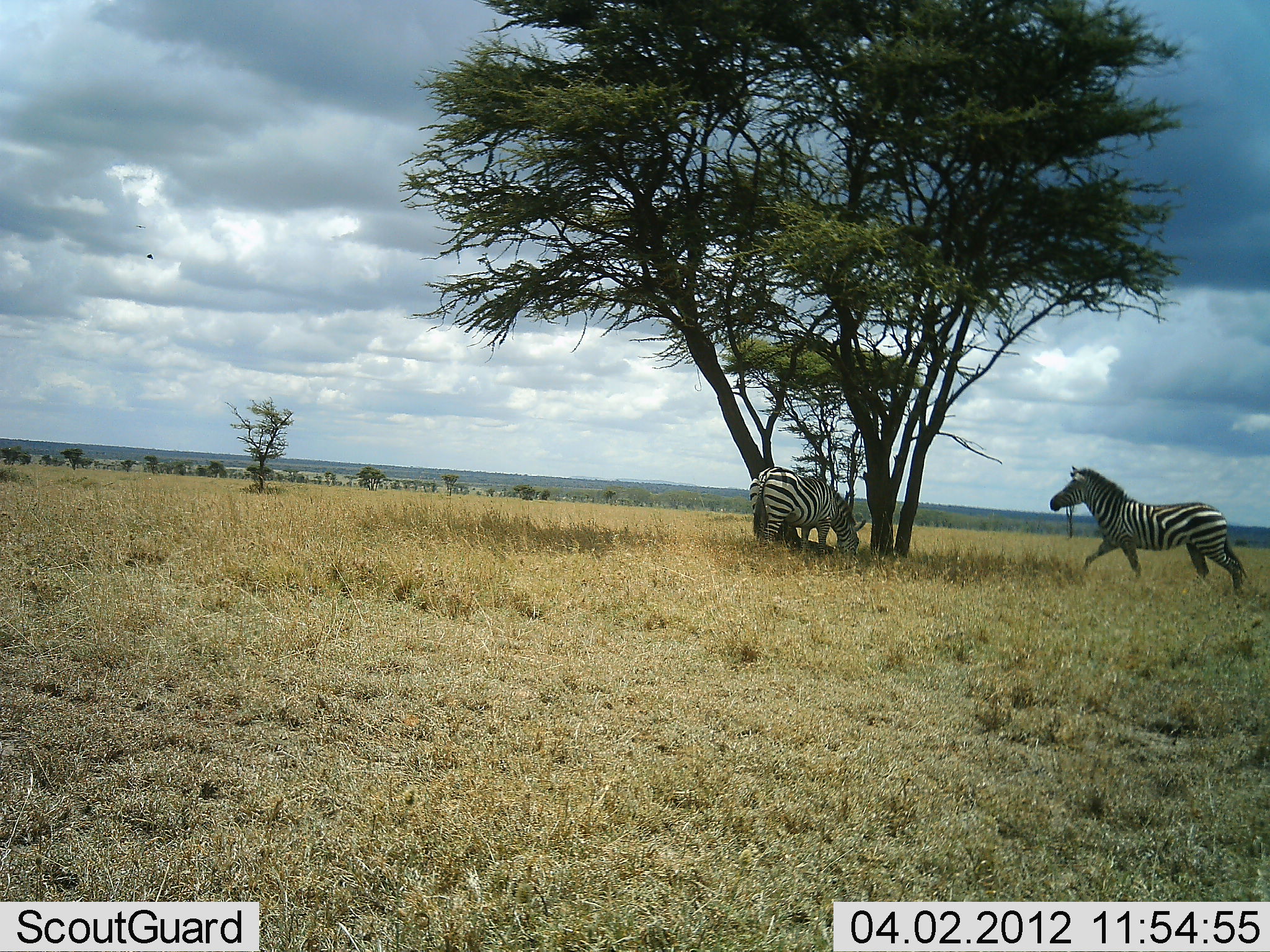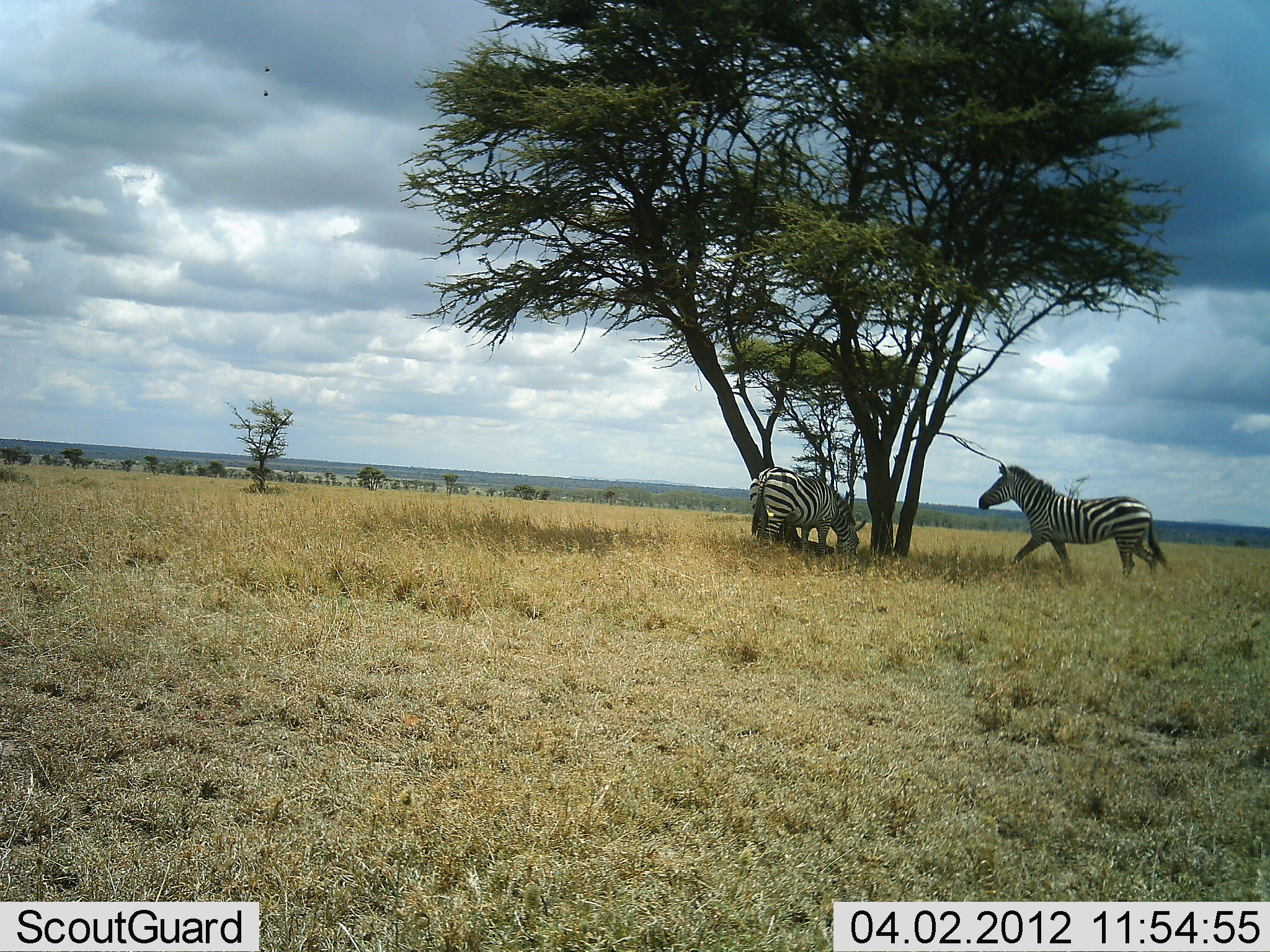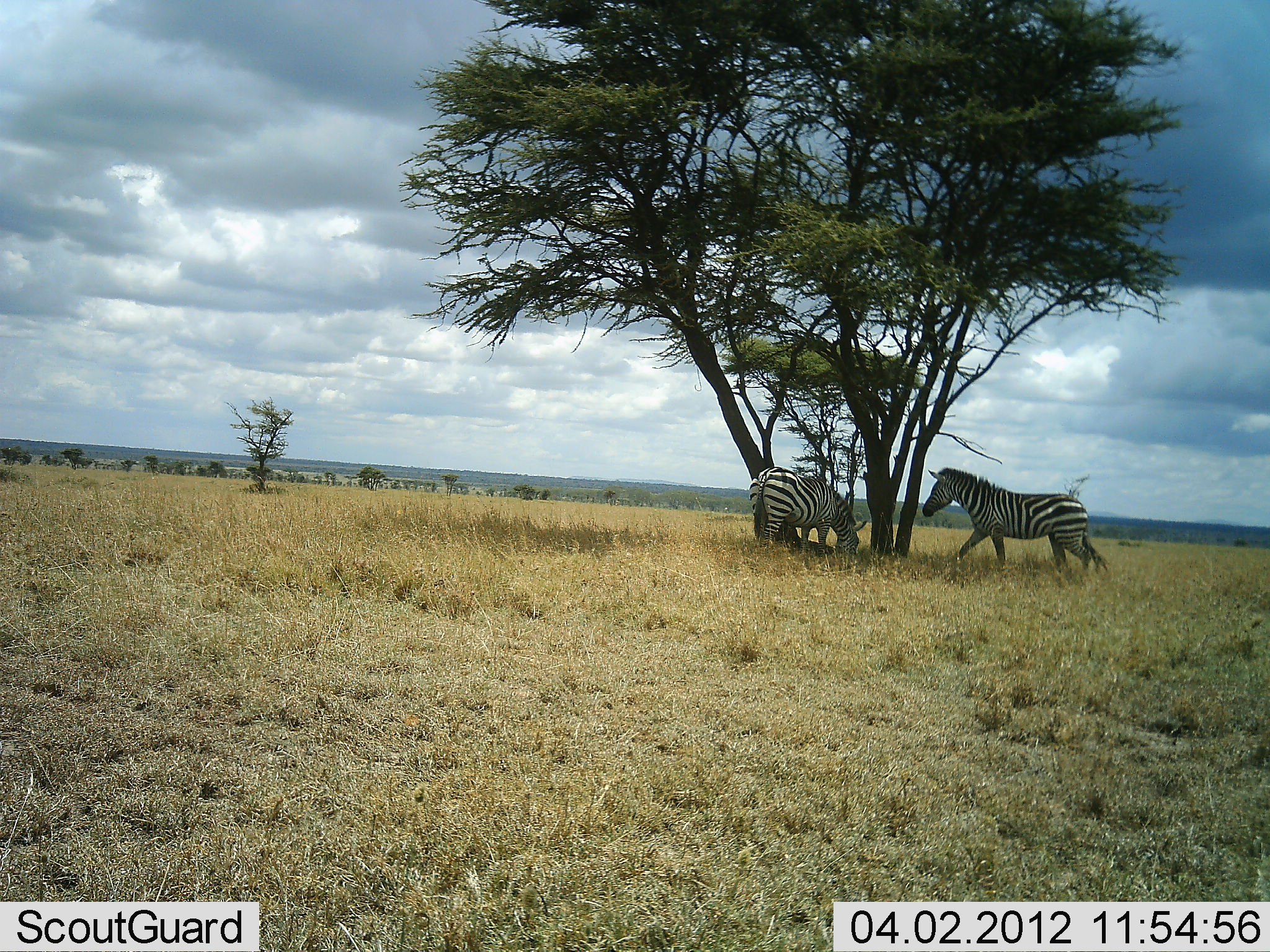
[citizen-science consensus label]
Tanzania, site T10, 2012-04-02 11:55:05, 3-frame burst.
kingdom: Animalia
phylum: Chordata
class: Mammalia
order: Perissodactyla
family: Equidae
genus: Equus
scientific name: Equus quagga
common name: plains zebra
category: zebra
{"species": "zebra (plains zebra) (Equus quagga)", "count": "2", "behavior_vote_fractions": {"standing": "41%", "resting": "0%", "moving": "82%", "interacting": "0%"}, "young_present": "0%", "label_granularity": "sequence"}